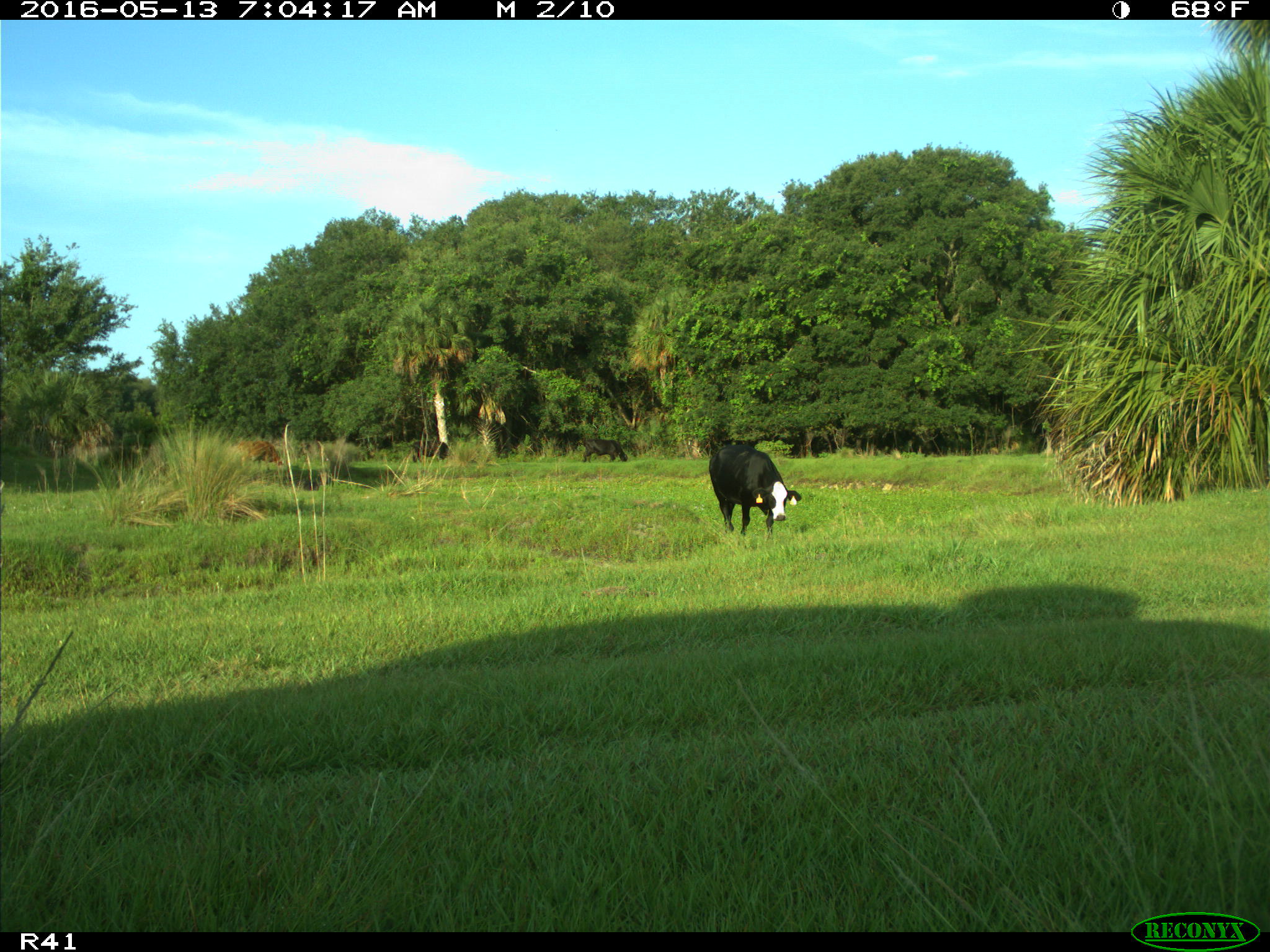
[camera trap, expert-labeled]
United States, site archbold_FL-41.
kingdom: Animalia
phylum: Chordata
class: Mammalia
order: Artiodactyla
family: Bovidae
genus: Bos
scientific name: Bos taurus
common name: domestic cow